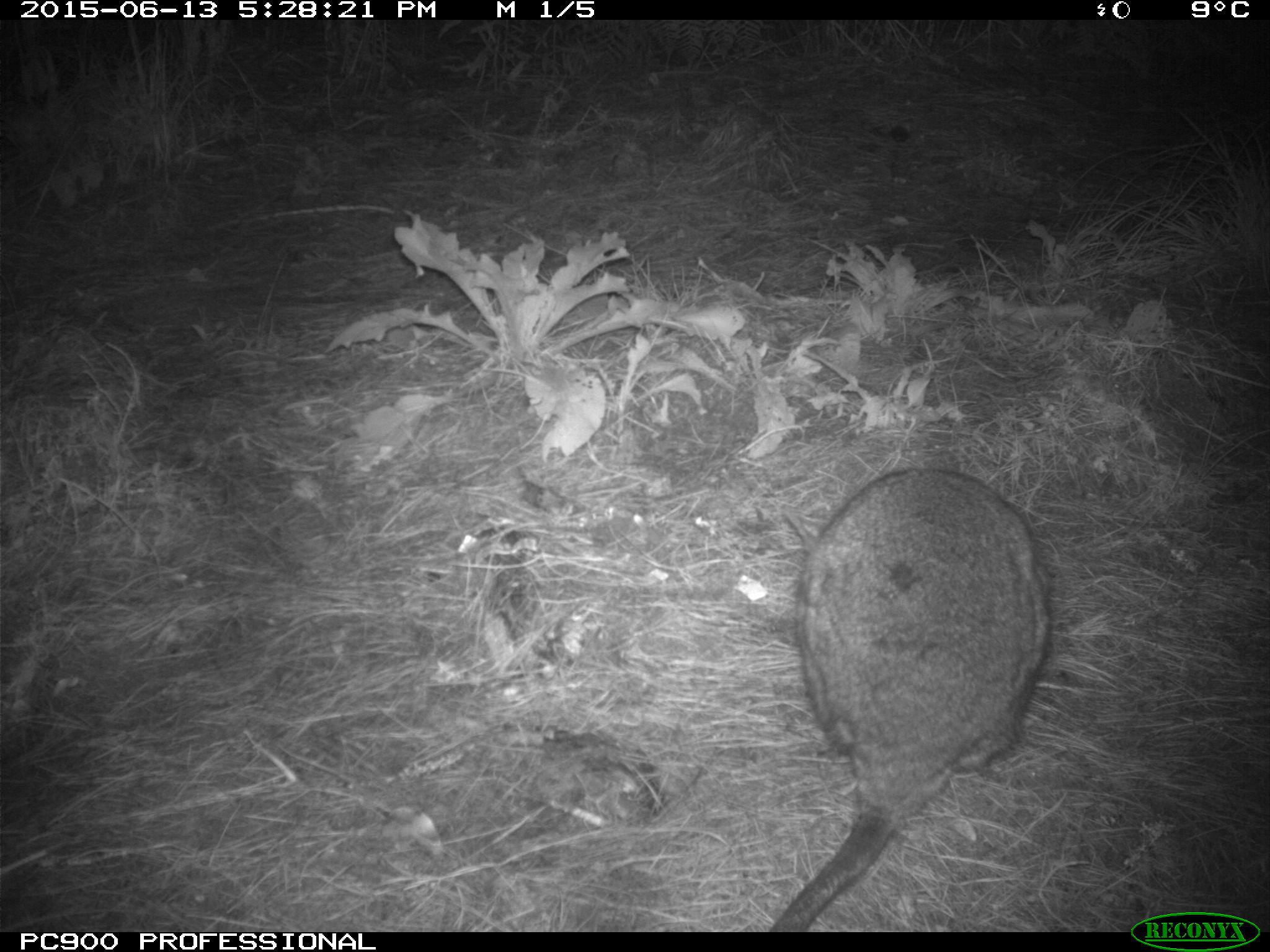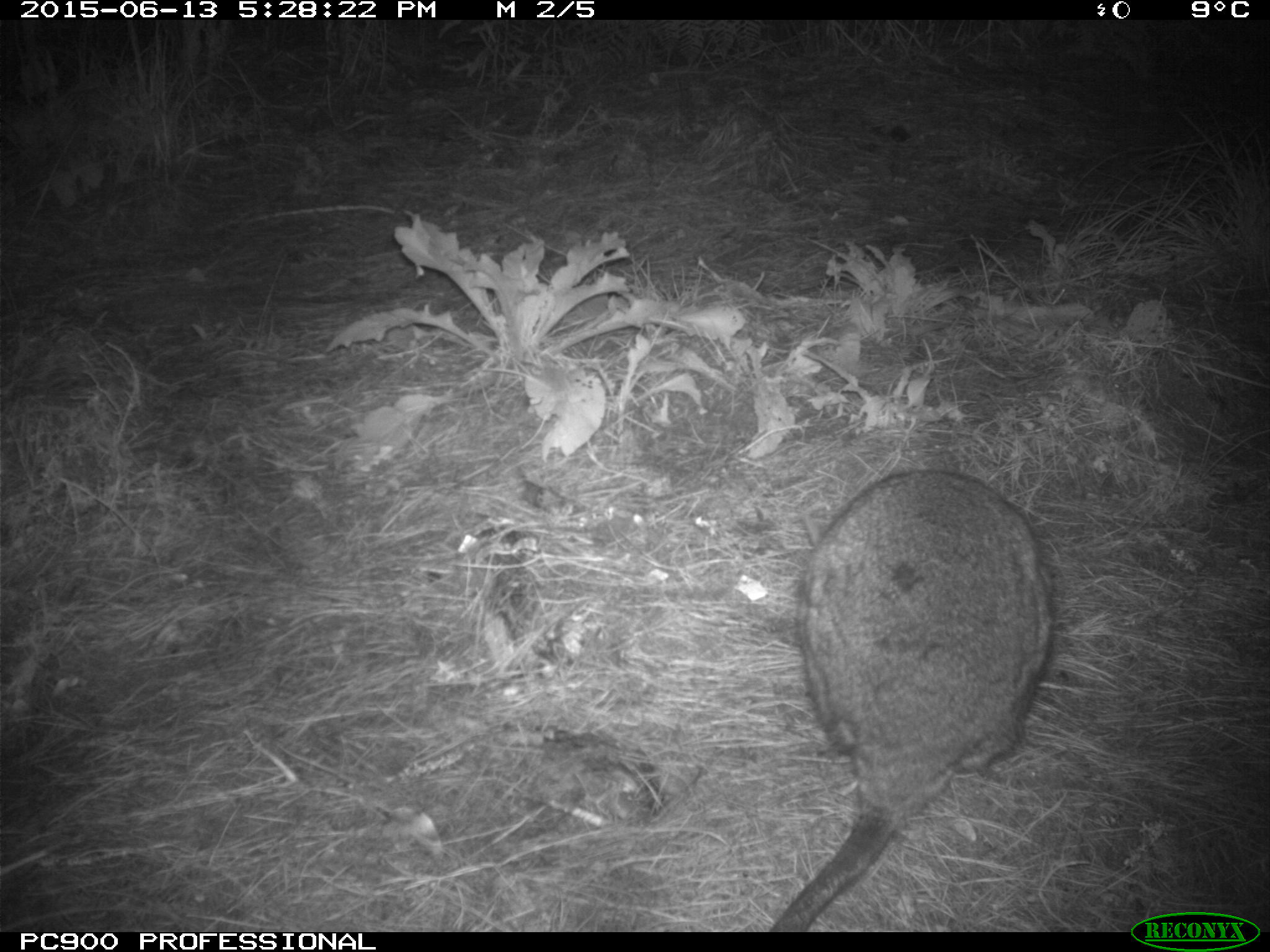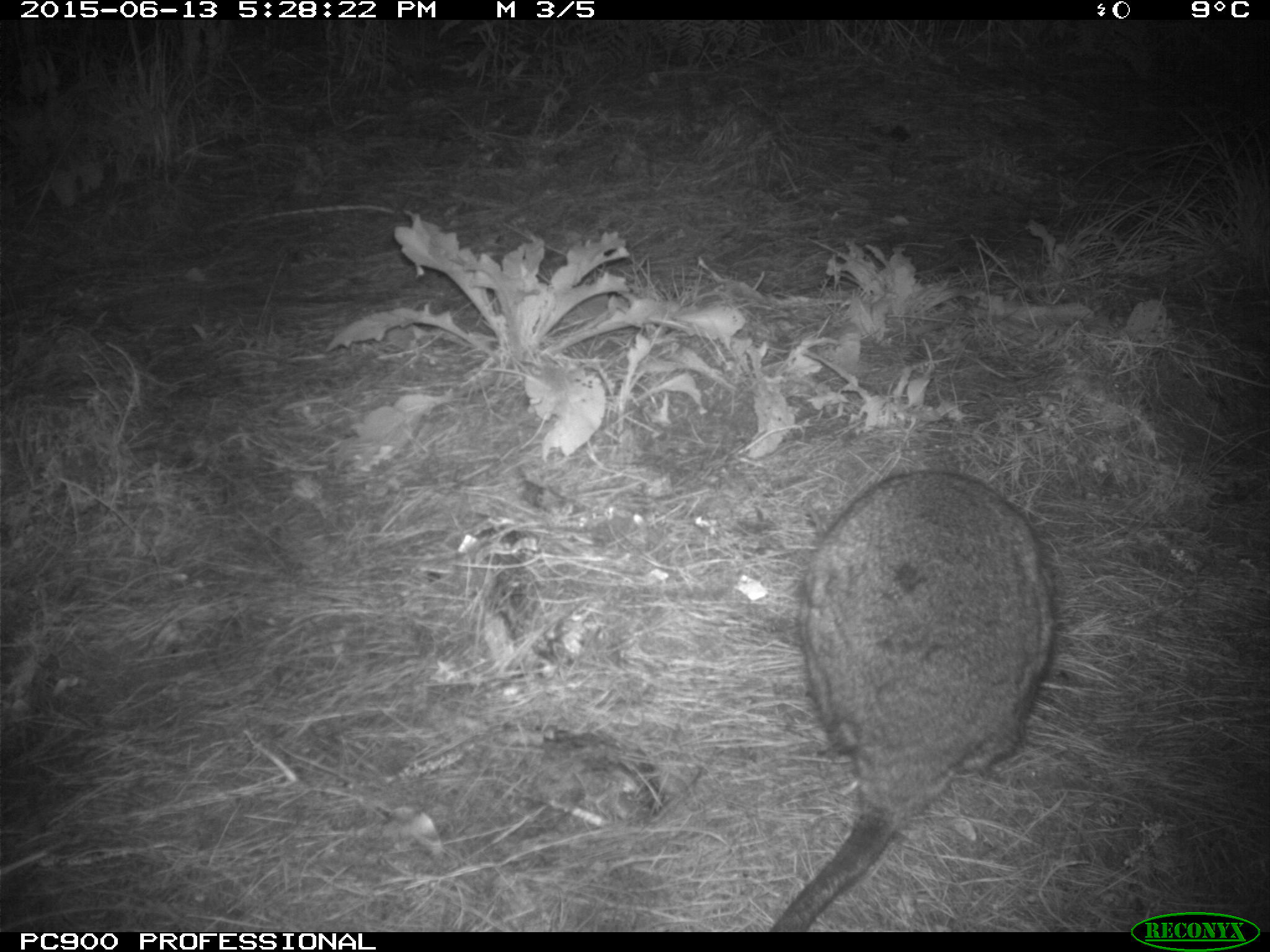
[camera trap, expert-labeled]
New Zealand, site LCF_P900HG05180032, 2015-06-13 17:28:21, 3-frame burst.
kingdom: Animalia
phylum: Chordata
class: Mammalia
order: Diprotodontia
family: Macropodidae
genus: Notamacropus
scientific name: Notamacropus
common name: wallaby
Wallaby (Notamacropus).